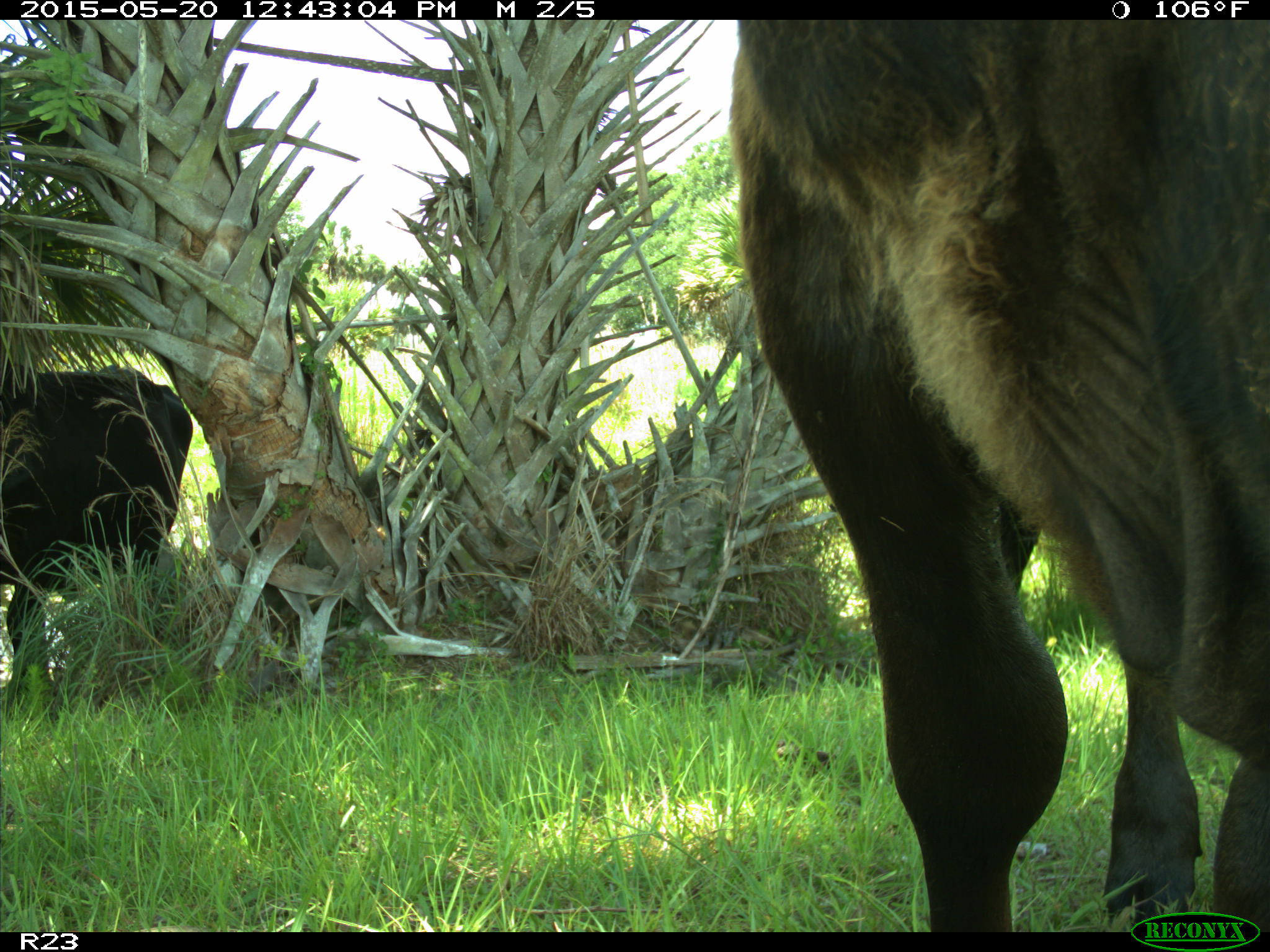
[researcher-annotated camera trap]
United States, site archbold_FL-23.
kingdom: Animalia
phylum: Chordata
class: Mammalia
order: Artiodactyla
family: Bovidae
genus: Bos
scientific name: Bos taurus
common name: domestic cow